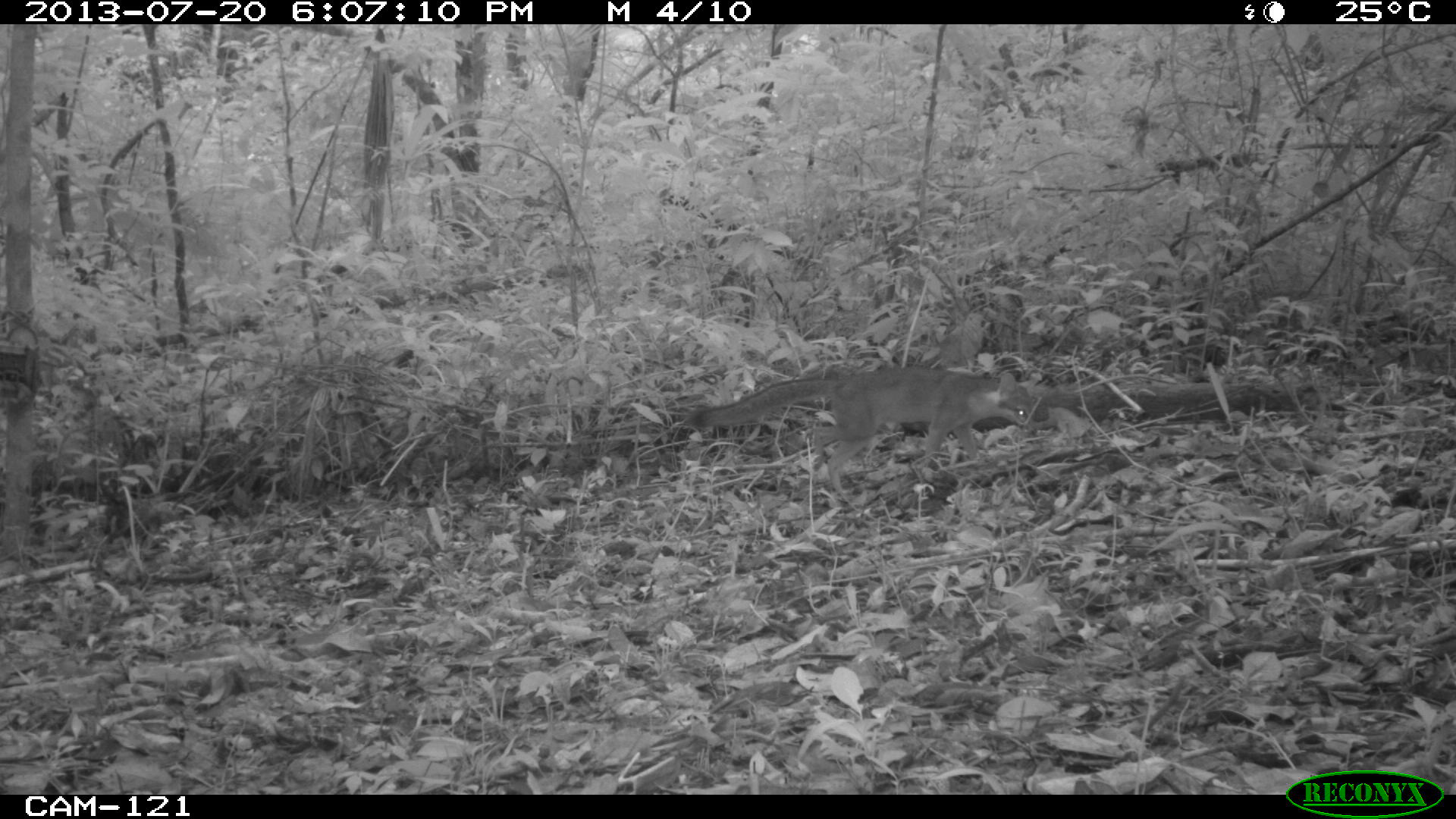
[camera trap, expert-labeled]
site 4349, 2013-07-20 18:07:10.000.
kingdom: Animalia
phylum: Chordata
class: Mammalia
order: Carnivora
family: Canidae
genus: Urocyon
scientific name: Urocyon cinereoargenteus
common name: gray fox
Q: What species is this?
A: Urocyon cinereoargenteus (gray fox).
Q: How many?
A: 1.